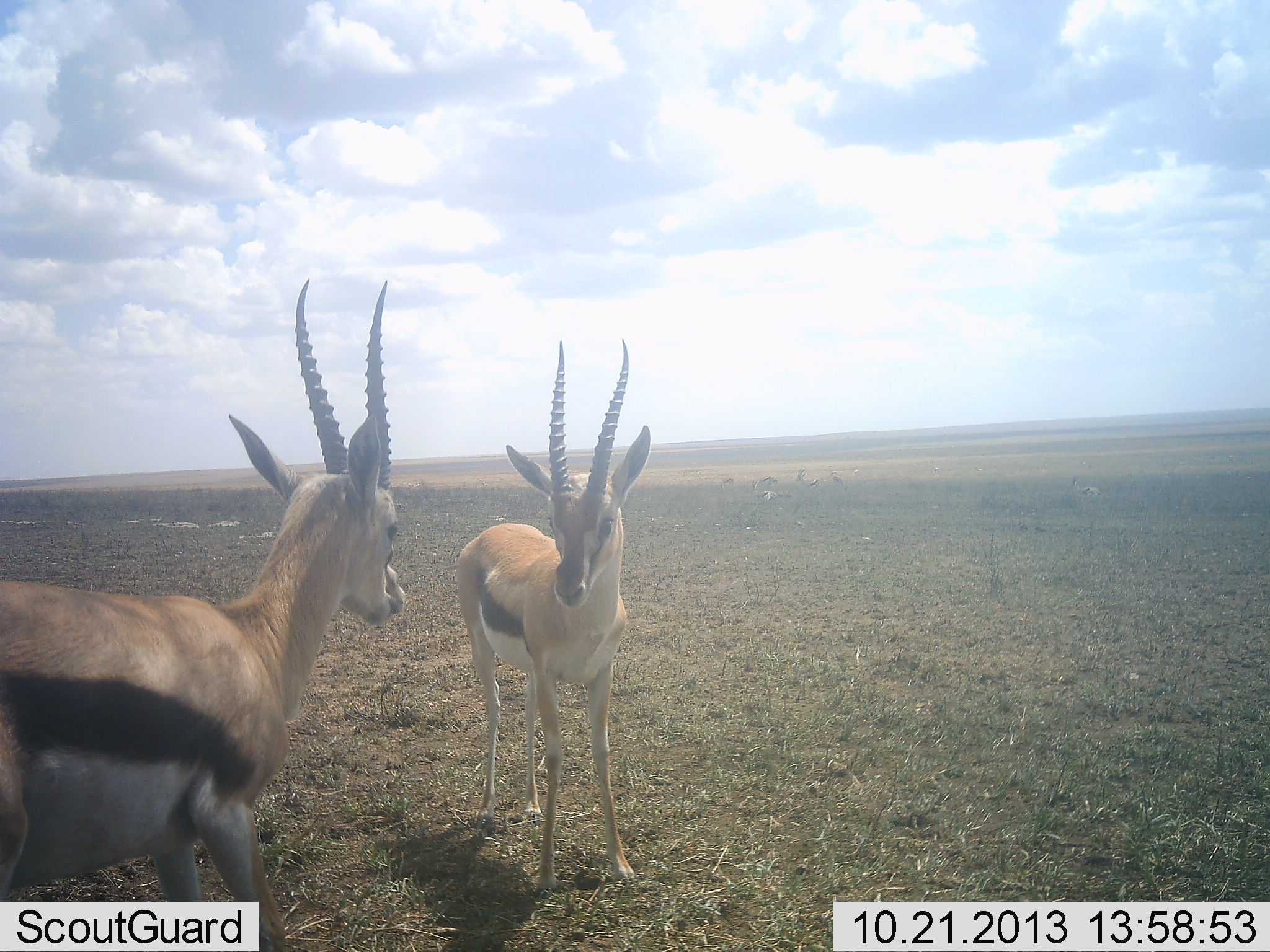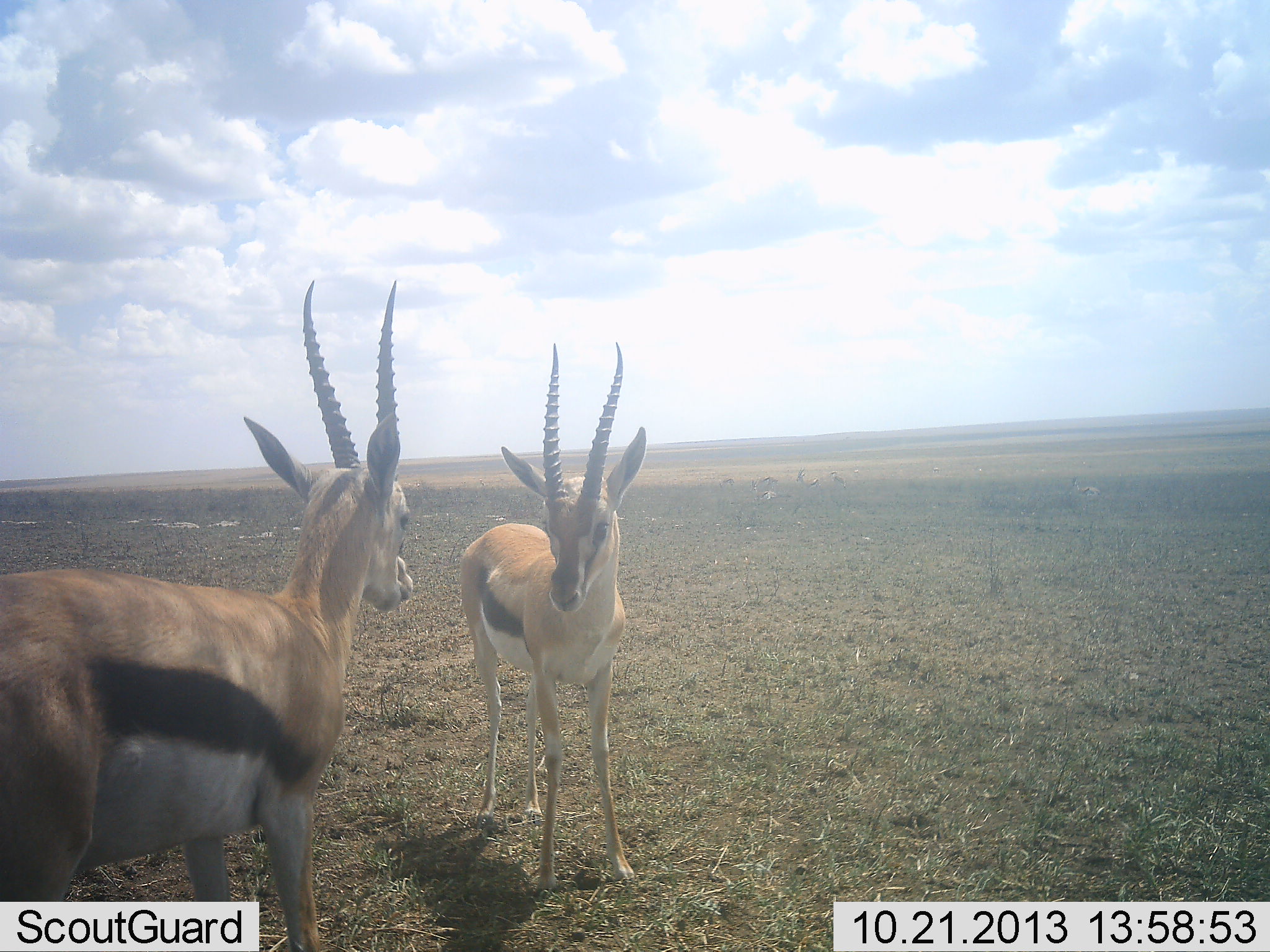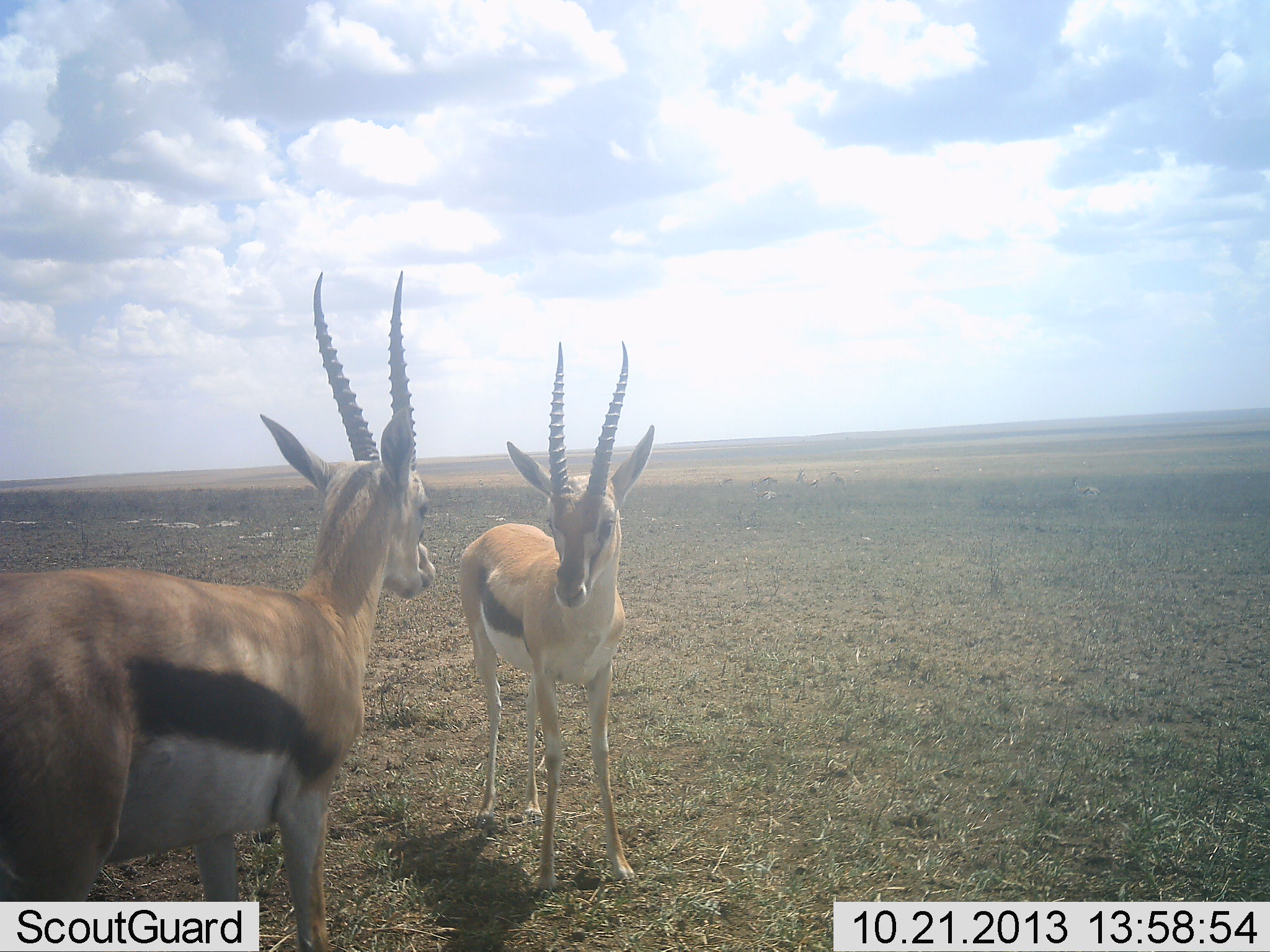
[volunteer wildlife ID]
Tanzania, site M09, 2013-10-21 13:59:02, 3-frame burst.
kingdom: Animalia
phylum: Chordata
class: Mammalia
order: Artiodactyla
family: Bovidae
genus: Eudorcas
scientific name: Eudorcas thomsonii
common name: thomson's gazelle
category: gazellethomsons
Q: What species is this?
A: Gazellethomsons (thomson's gazelle) (Eudorcas thomsonii).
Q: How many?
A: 2.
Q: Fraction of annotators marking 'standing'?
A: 69%.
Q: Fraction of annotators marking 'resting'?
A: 0%.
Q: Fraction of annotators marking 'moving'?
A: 15%.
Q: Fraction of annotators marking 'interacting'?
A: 54%.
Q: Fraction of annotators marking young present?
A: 8%.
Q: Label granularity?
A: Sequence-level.